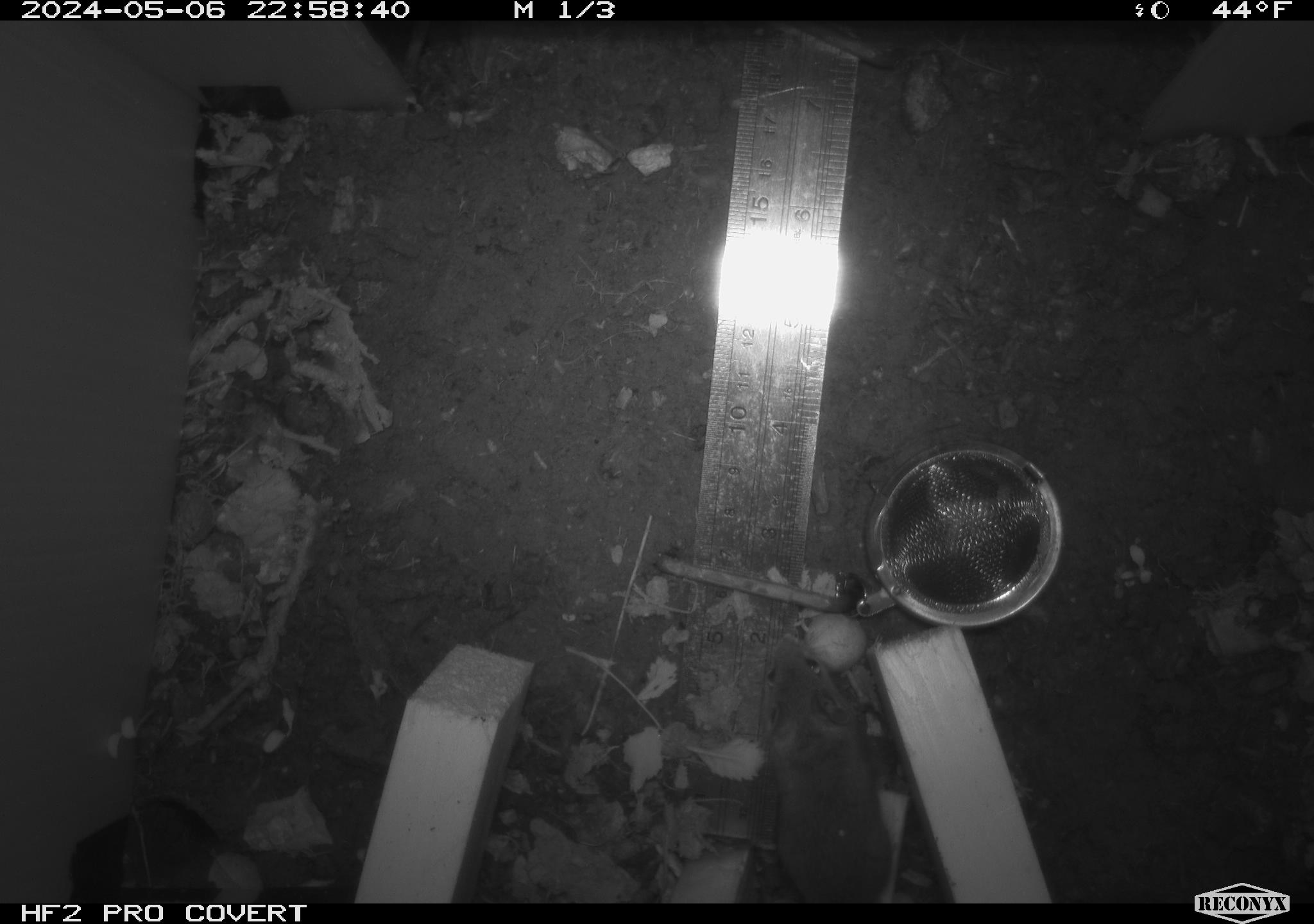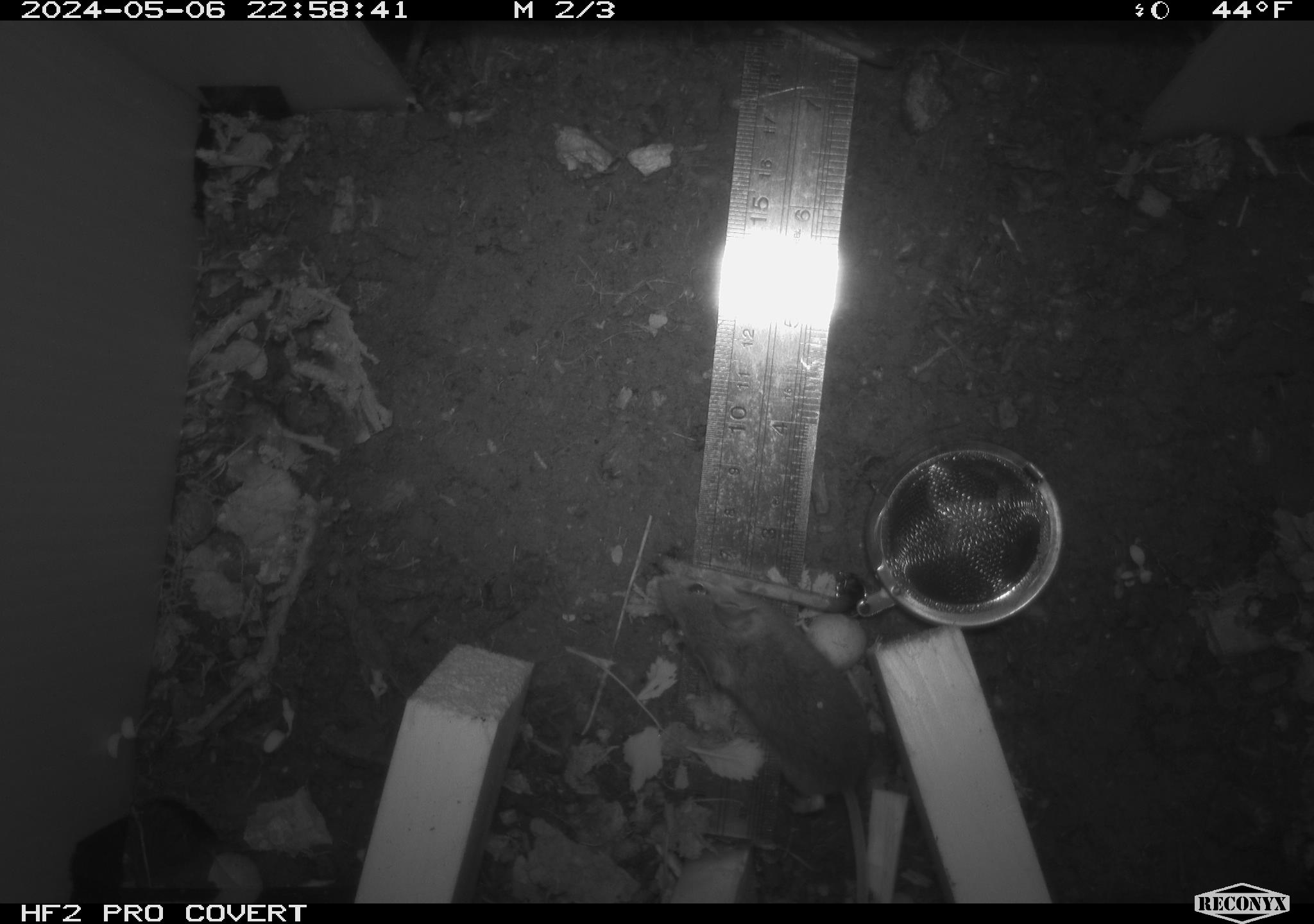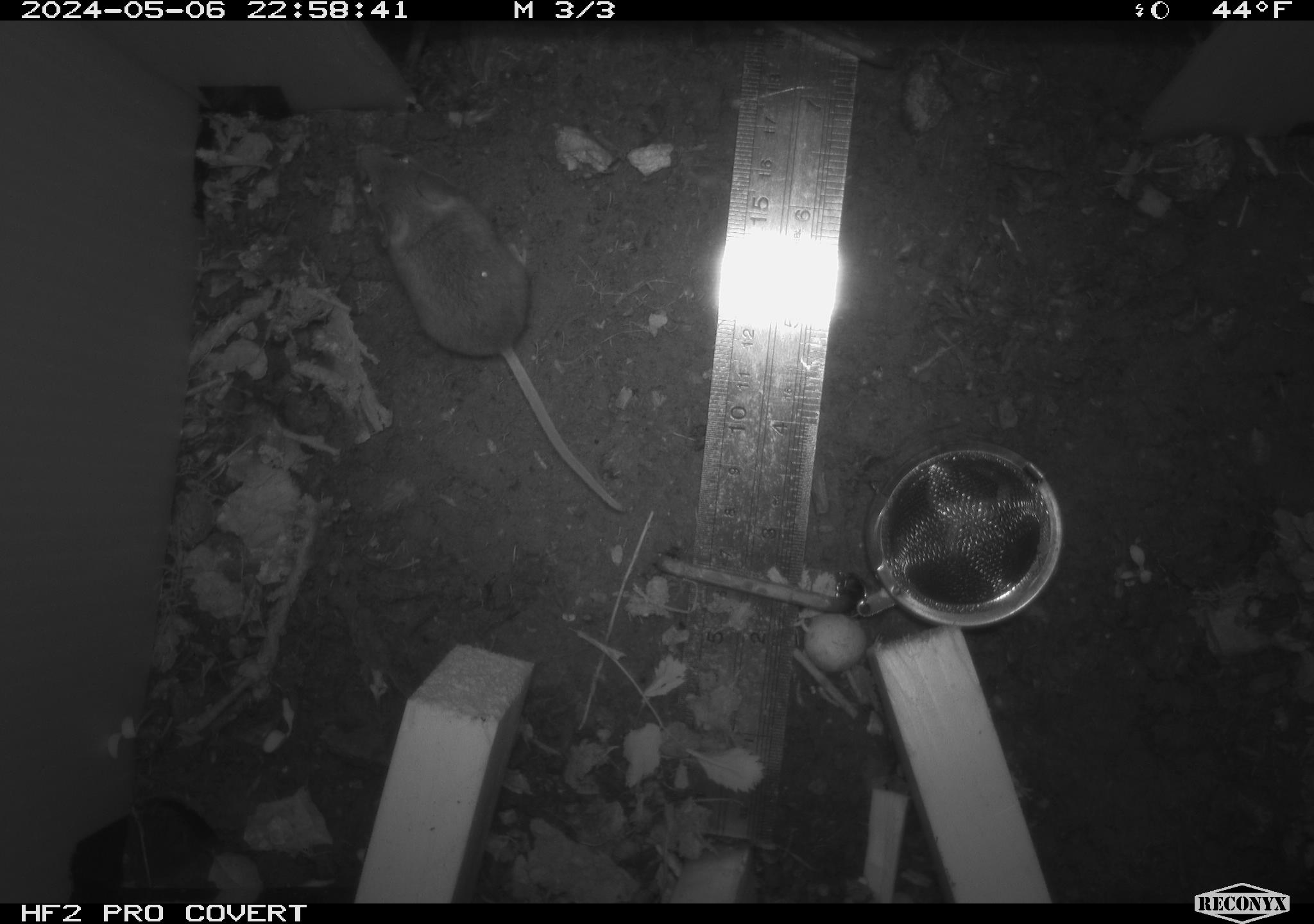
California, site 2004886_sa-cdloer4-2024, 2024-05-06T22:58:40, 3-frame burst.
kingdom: Animalia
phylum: Chordata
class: Mammalia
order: Rodentia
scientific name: Rodentia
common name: mouse species